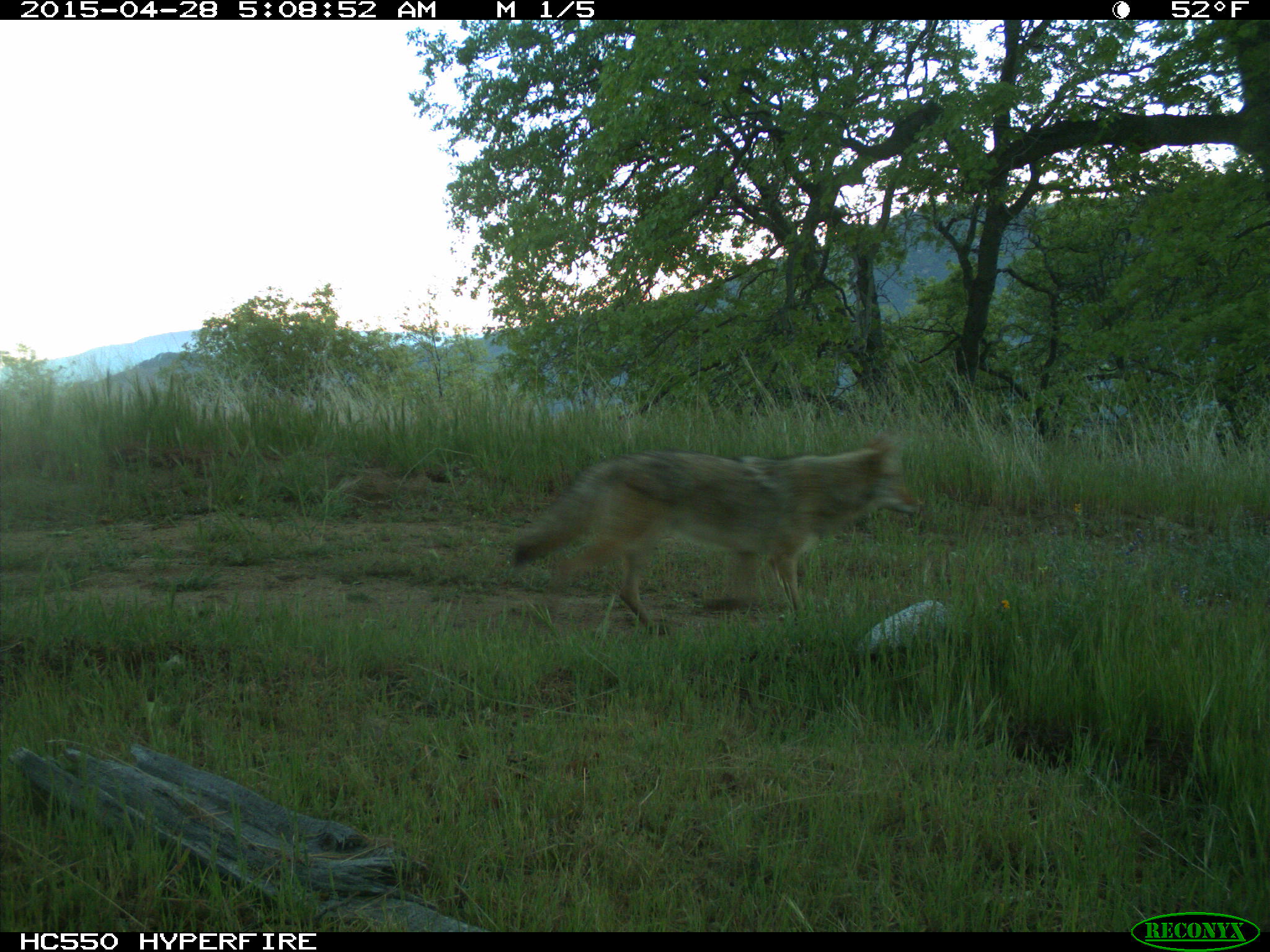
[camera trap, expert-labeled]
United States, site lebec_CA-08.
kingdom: Animalia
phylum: Chordata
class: Mammalia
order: Carnivora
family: Canidae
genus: Canis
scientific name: Canis latrans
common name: coyote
Canis latrans (coyote).